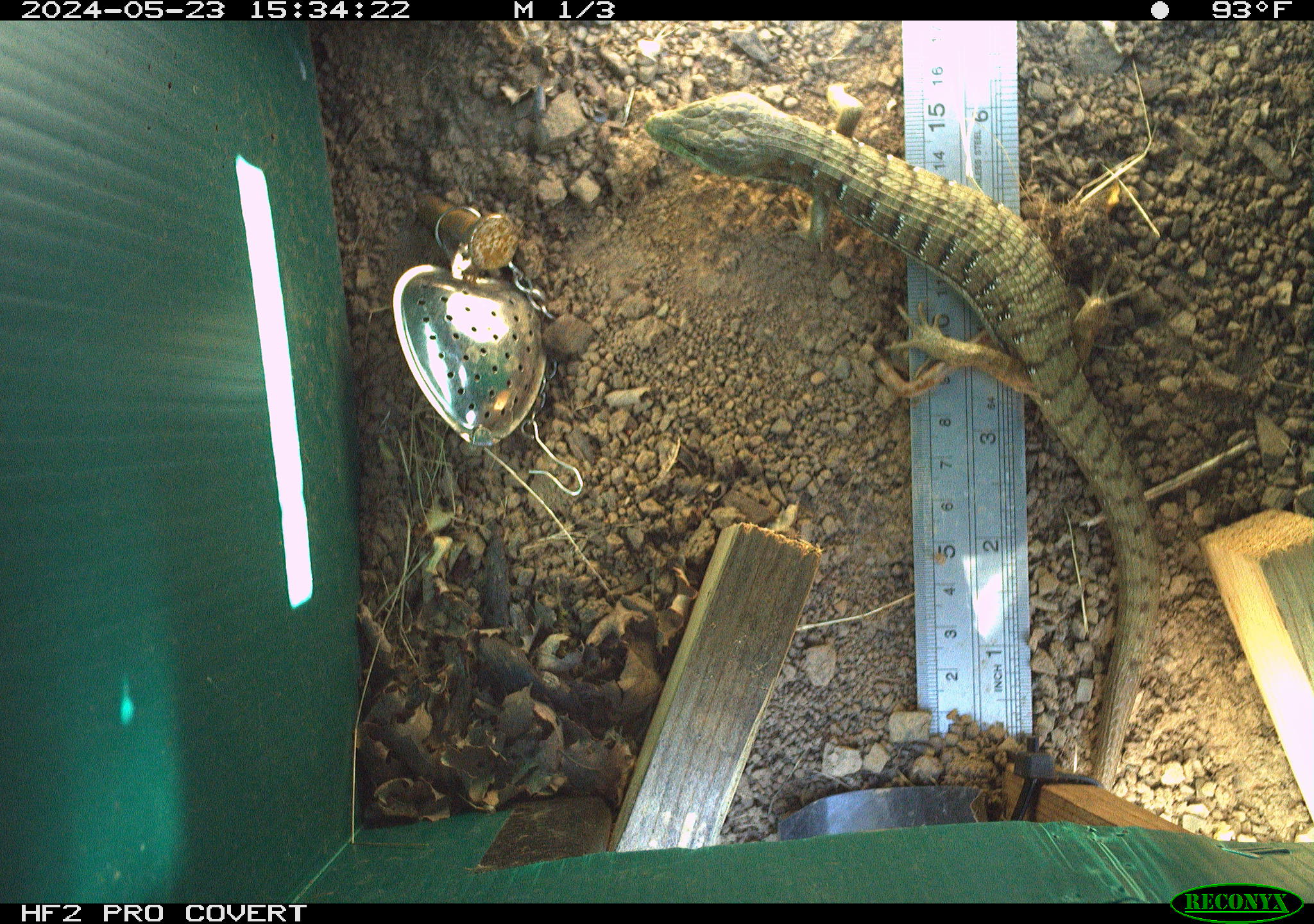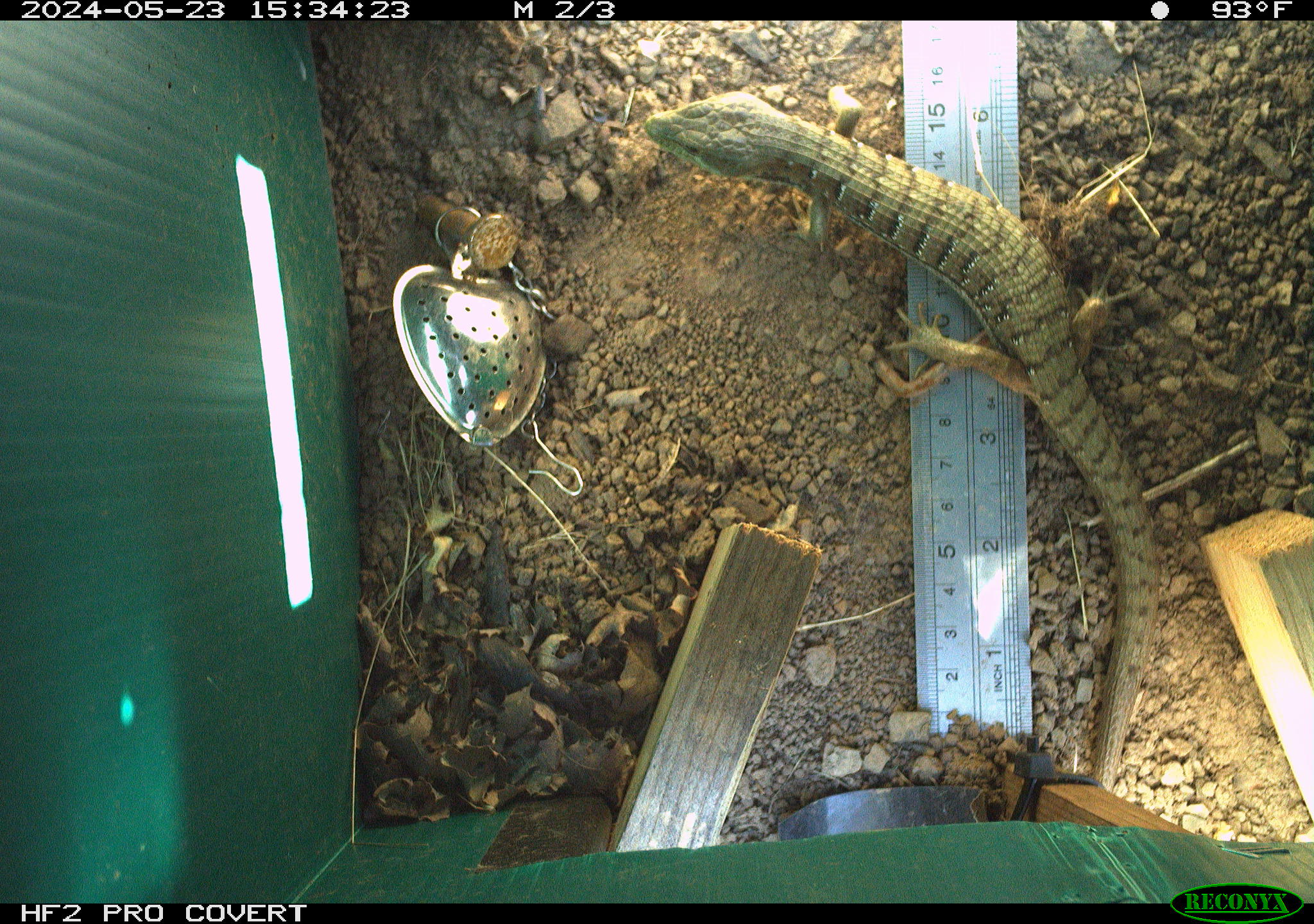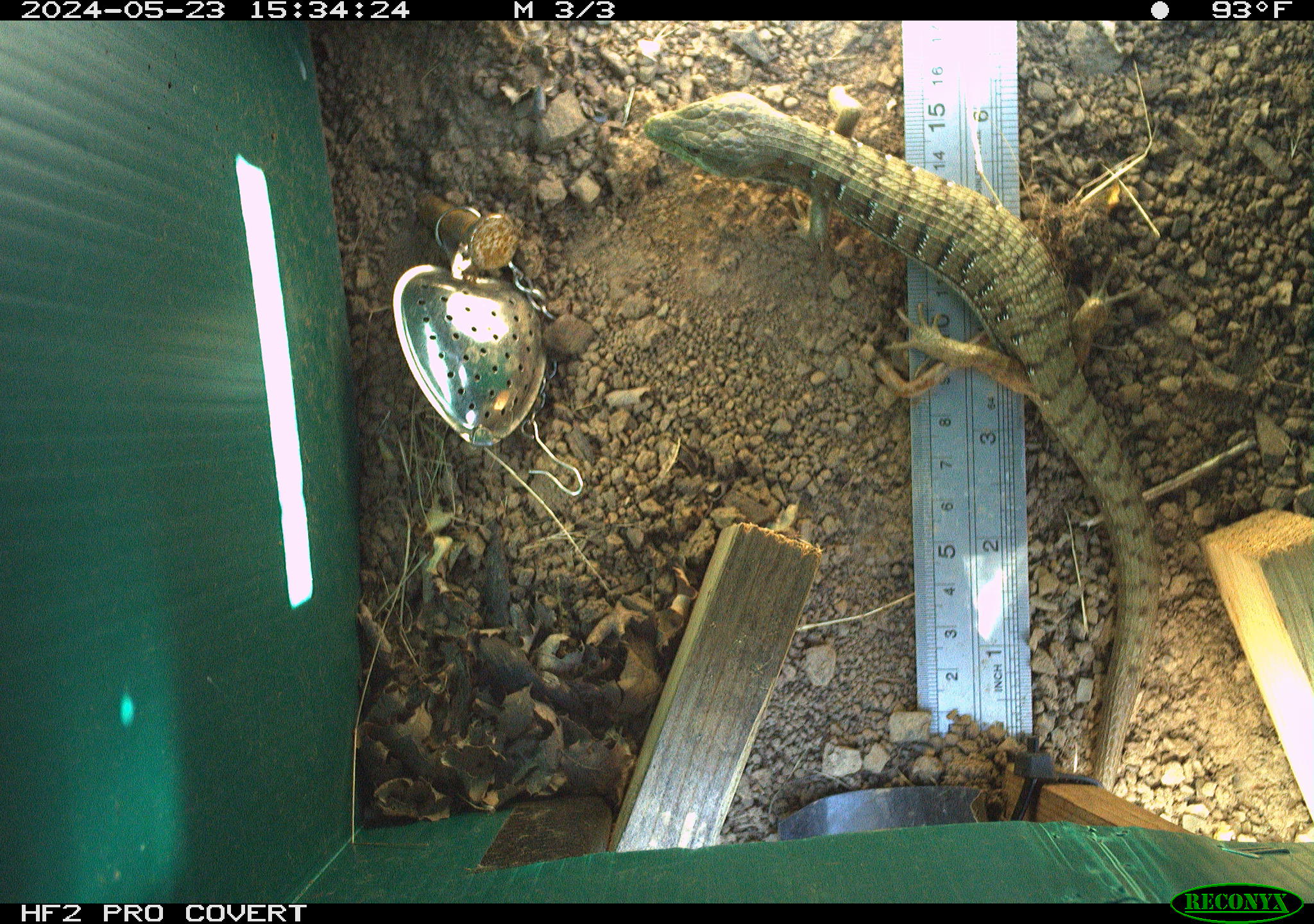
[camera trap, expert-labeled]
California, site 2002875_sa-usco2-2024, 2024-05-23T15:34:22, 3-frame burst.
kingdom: Animalia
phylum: Chordata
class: Reptilia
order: Squamata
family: Anguidae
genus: Elgaria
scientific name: Elgaria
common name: alligator lizards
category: elgaria species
Elgaria species (alligator lizards) (Elgaria).